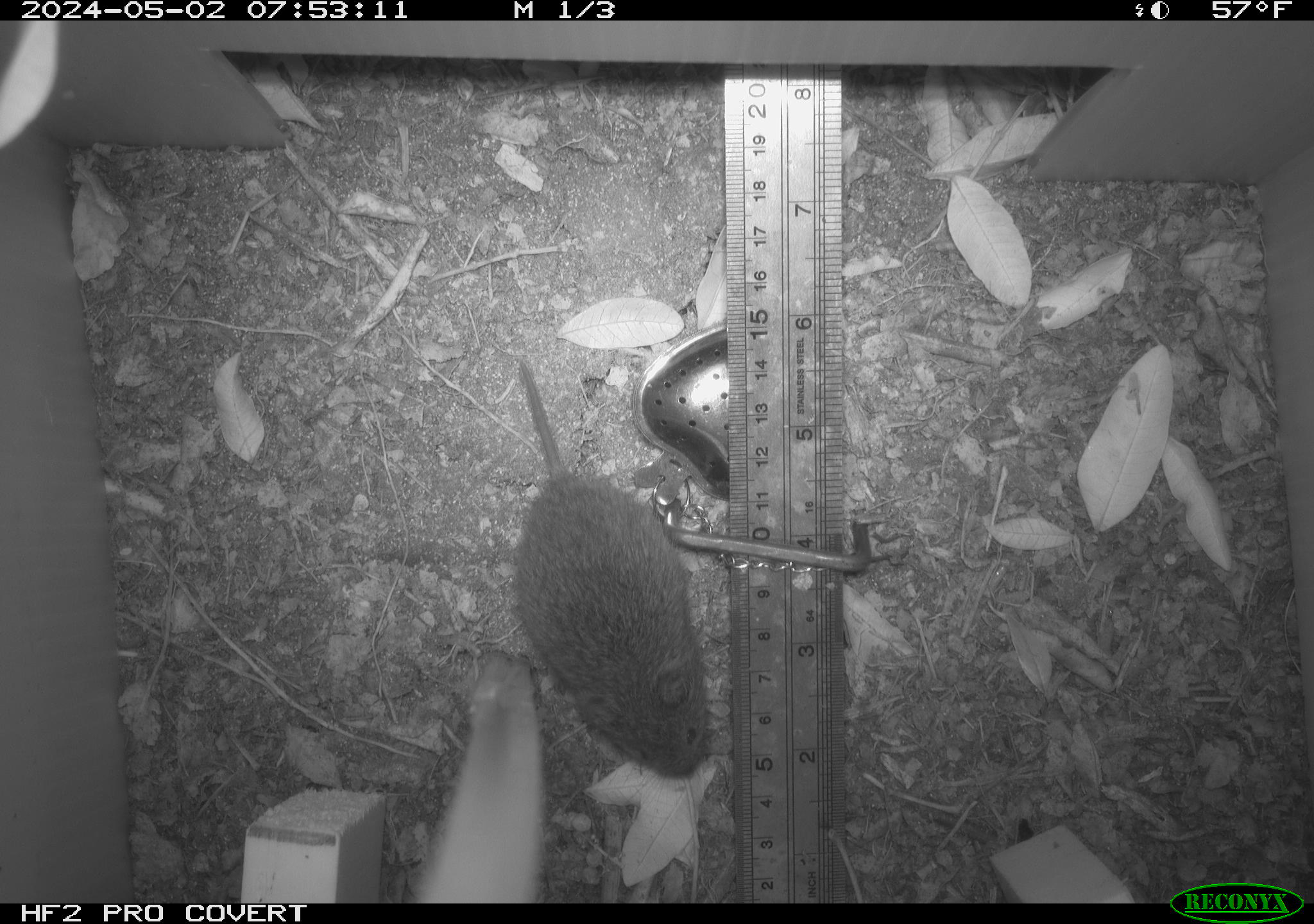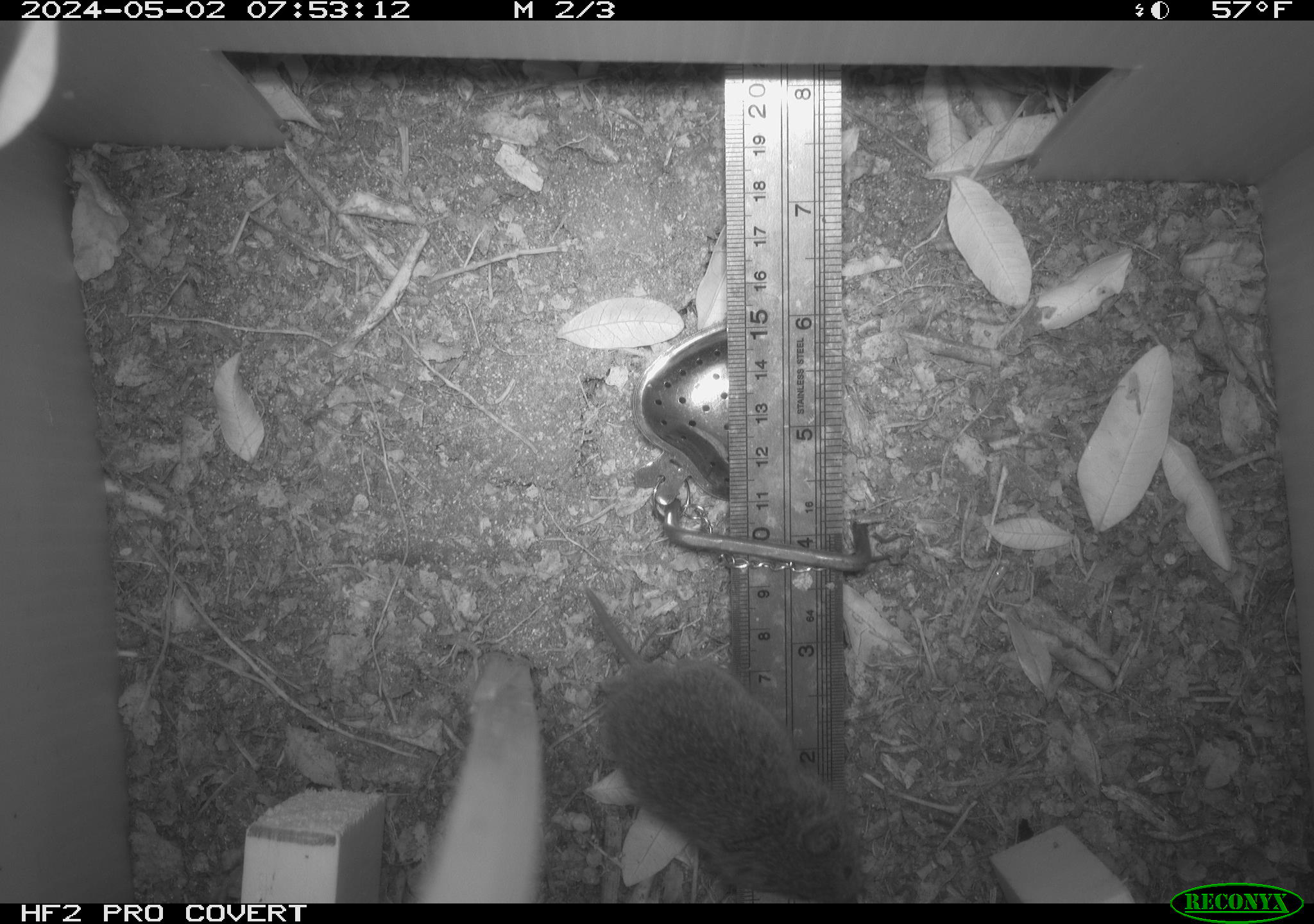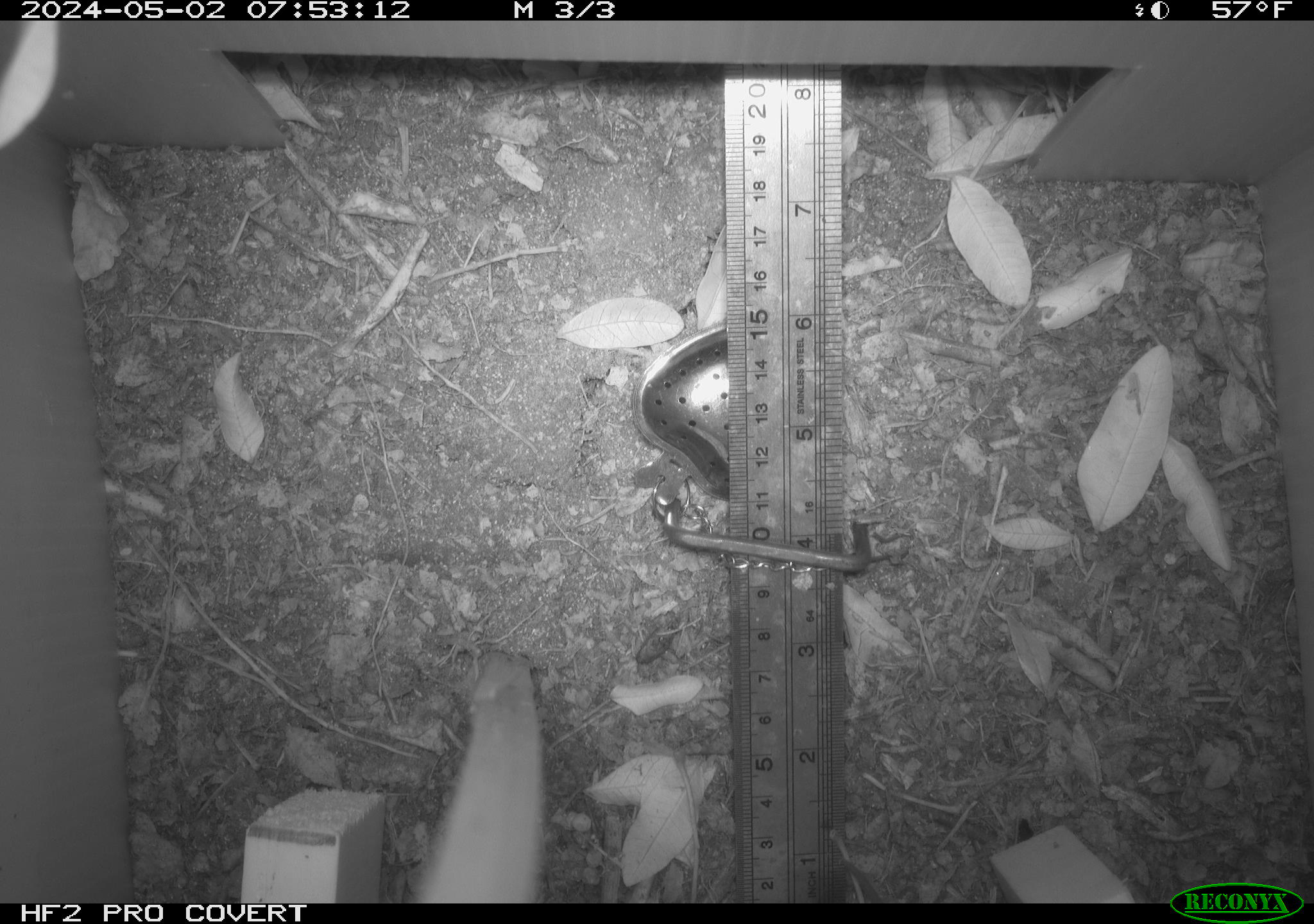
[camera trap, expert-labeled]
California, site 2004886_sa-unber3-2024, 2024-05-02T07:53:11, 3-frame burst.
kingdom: Animalia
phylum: Chordata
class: Mammalia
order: Rodentia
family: Cricetidae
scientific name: Arvicolinae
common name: voles, lemmings, and muskrats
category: arvicolinae subfamily